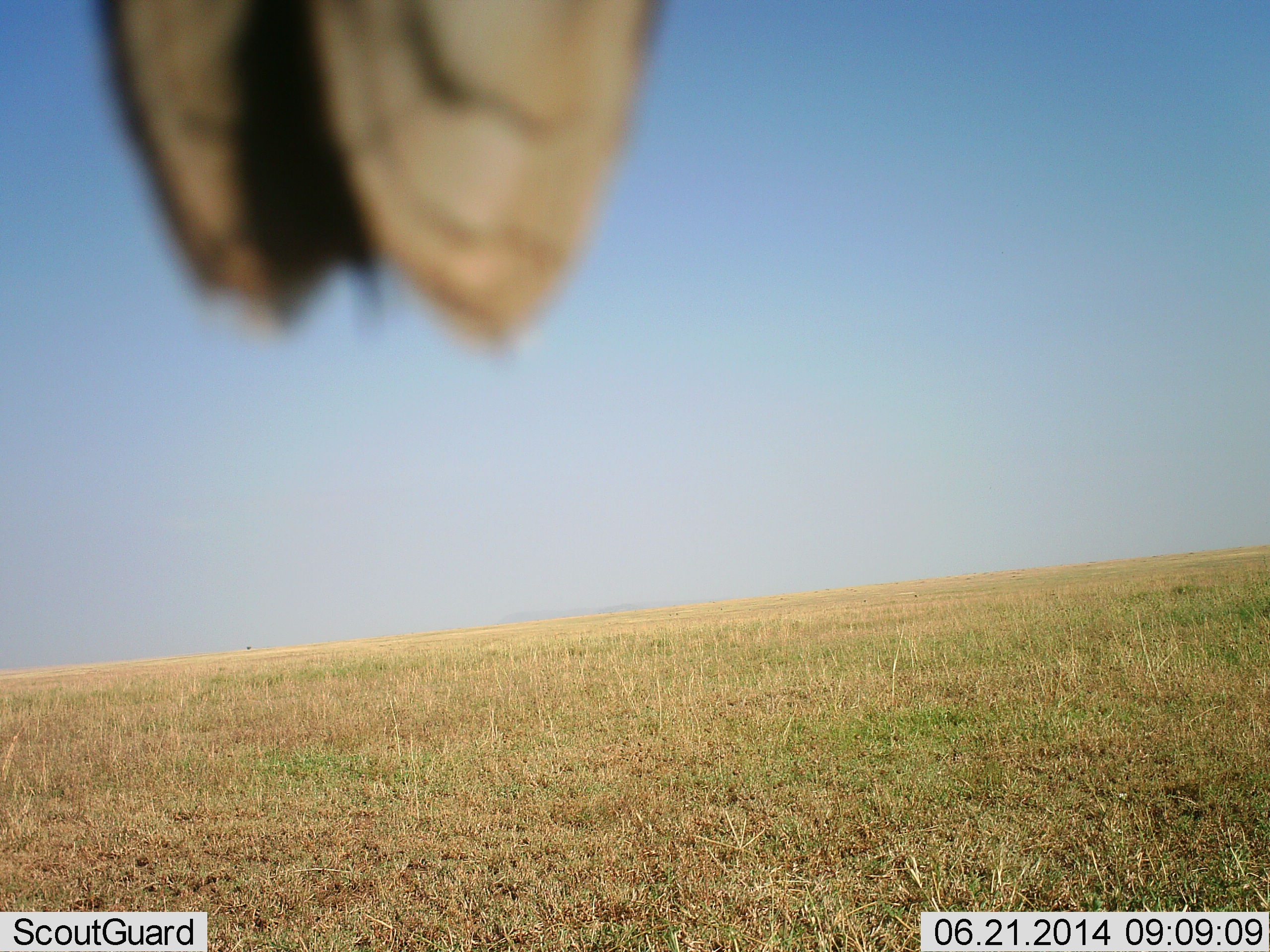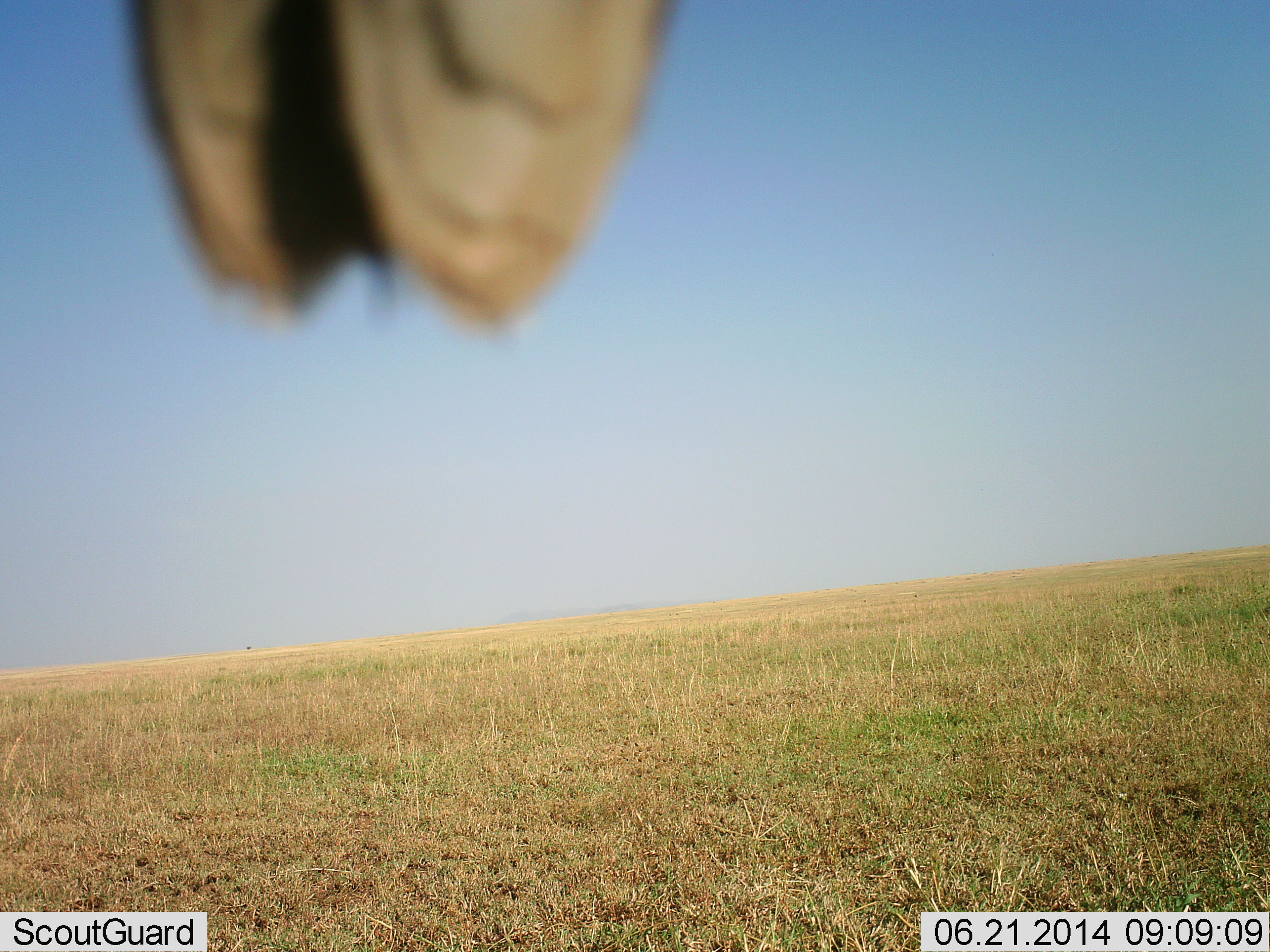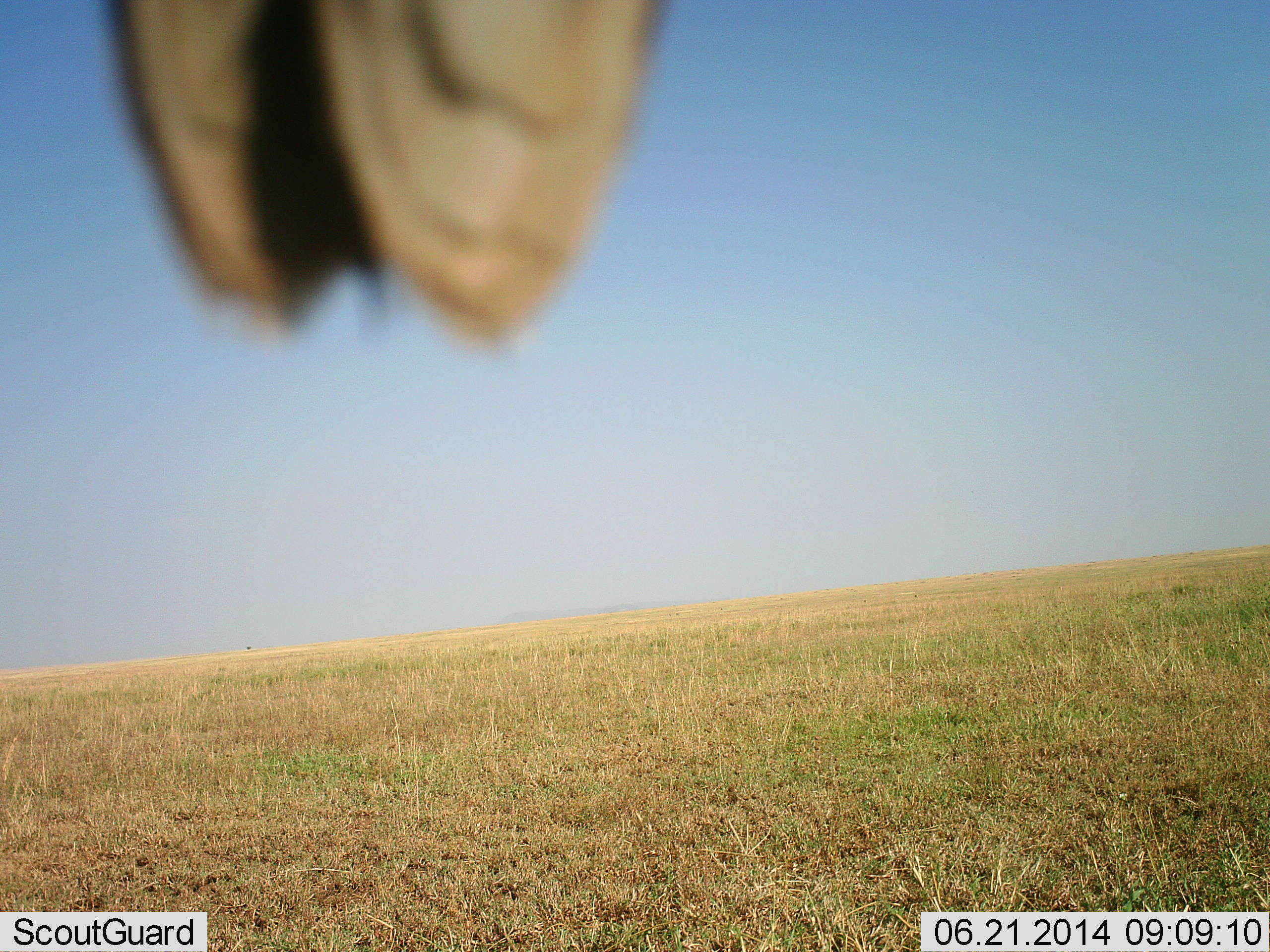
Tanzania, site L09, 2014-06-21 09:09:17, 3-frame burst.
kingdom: Animalia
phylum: Chordata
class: Aves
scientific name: Aves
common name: bird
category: otherbird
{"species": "otherbird (bird) (Aves)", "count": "1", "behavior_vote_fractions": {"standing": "50%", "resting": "50%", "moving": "0%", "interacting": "0%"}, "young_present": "0%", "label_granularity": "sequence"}